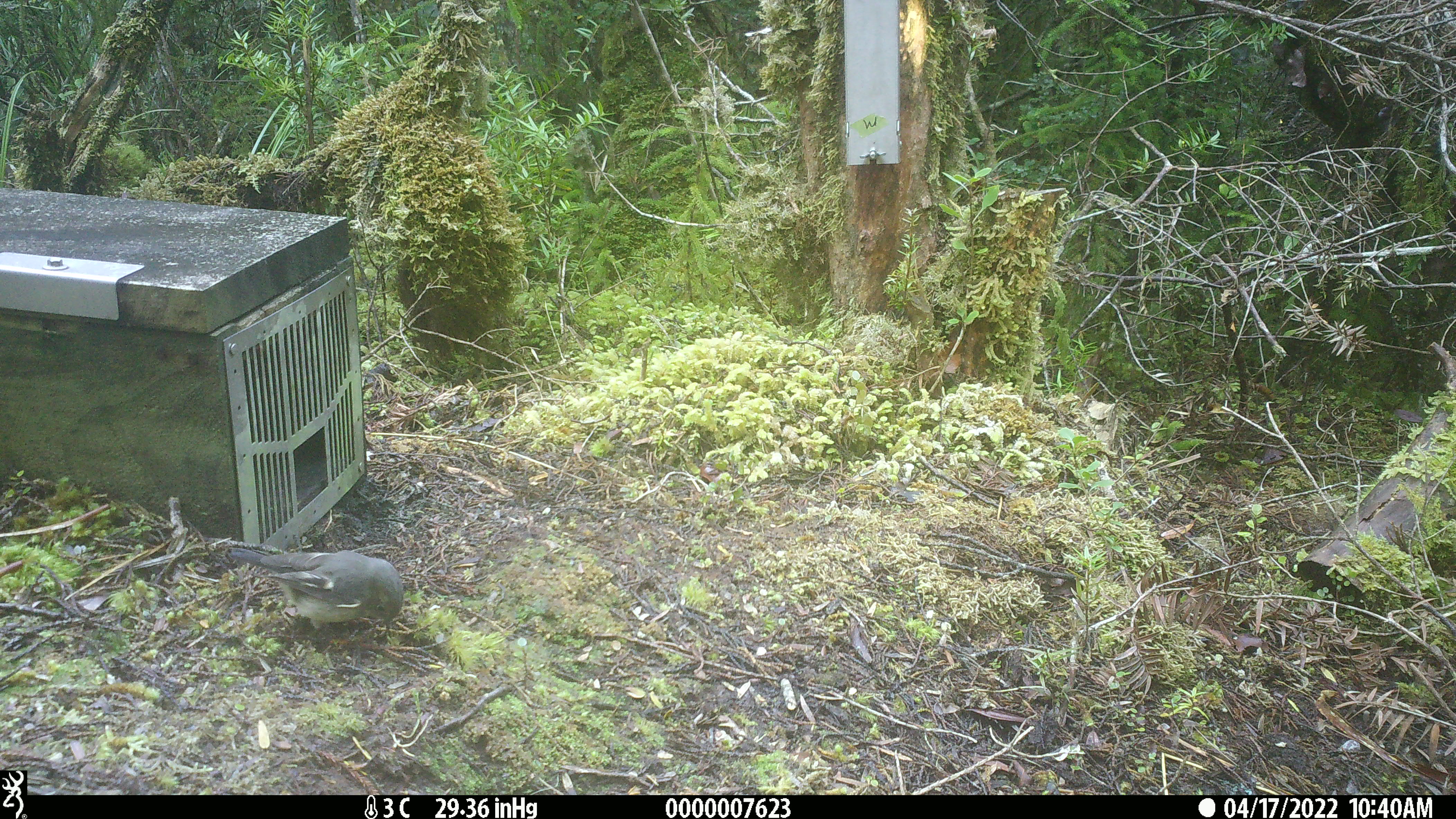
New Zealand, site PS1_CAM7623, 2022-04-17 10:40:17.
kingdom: Animalia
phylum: Chordata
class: Aves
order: Passeriformes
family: Petroicidae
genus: Petroica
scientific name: Petroica macrocephala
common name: tomtit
Tomtit (Petroica macrocephala).